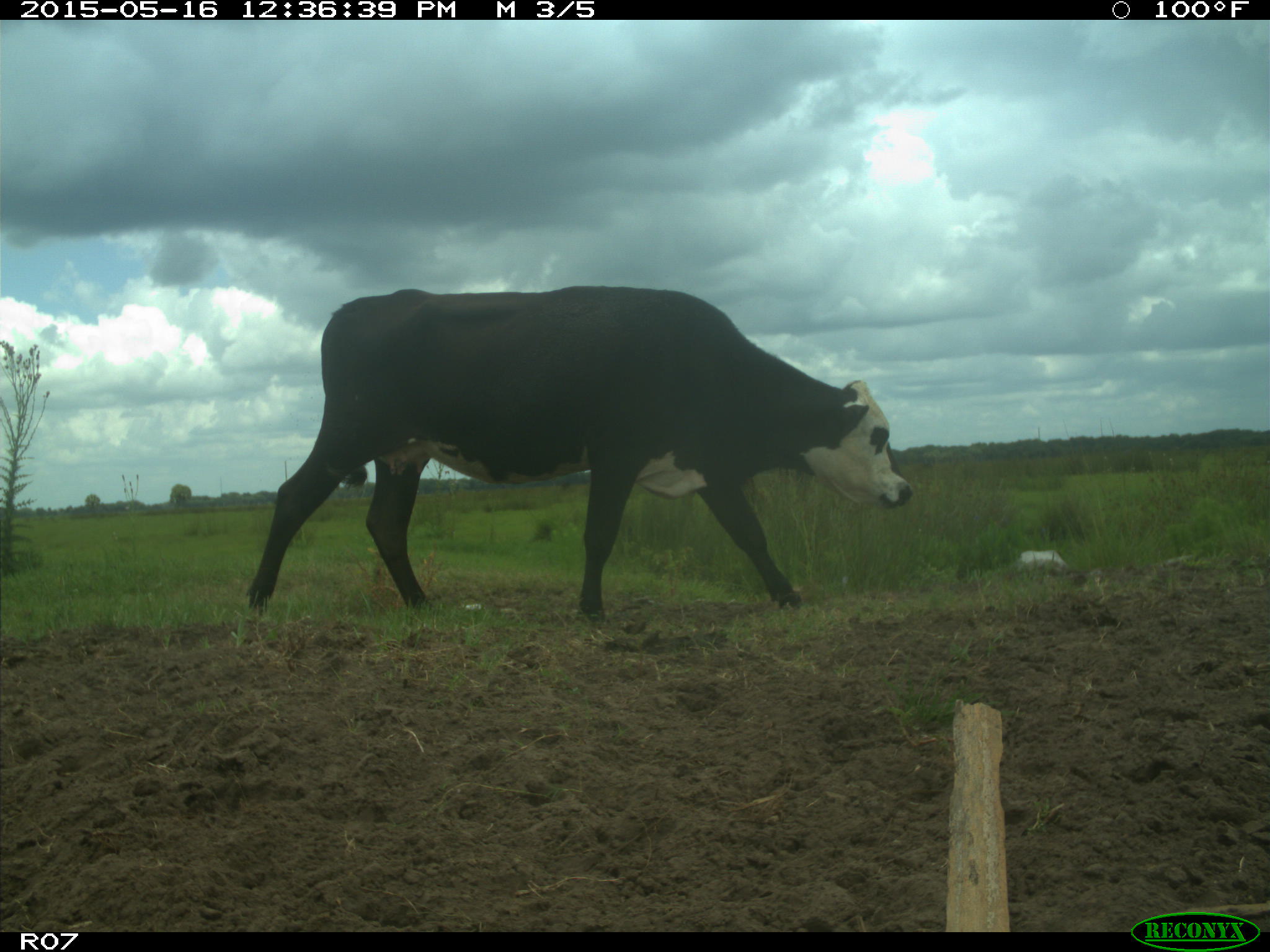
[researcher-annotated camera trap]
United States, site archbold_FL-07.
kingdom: Animalia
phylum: Chordata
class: Mammalia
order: Artiodactyla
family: Bovidae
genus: Bos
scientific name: Bos taurus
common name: domestic cow